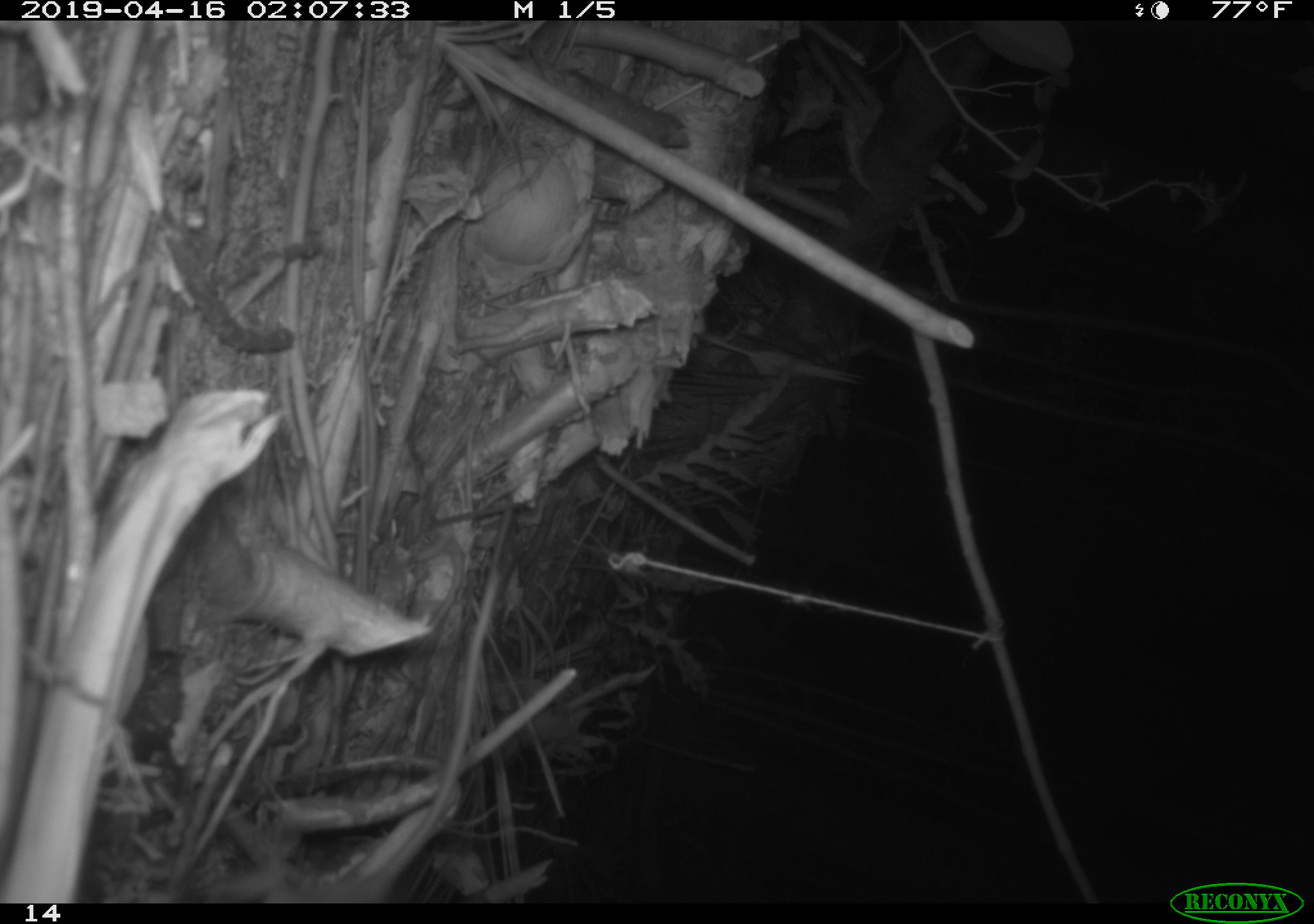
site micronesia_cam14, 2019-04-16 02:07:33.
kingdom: Animalia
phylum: Chordata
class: Mammalia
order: Rodentia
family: Muridae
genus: Rattus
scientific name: Rattus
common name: rat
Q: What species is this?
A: Rat (Rattus).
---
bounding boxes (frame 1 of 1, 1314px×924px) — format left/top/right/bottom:
rat: 221/561/511/902